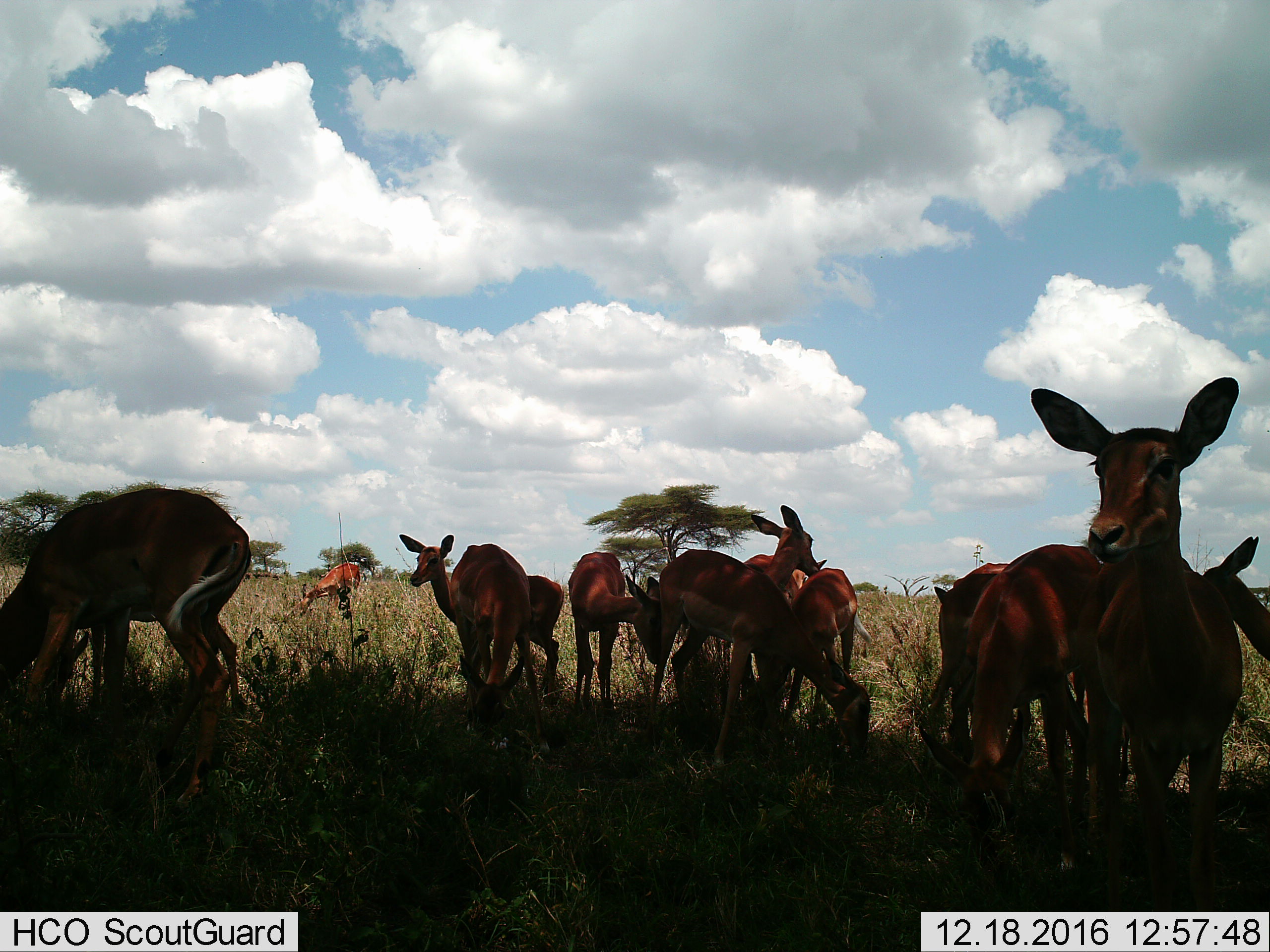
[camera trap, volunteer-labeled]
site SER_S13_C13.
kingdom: Animalia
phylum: Chordata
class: Mammalia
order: Artiodactyla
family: Bovidae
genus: Aepyceros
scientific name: Aepyceros melampus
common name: impala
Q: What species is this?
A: Impala (Aepyceros melampus).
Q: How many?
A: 11-50.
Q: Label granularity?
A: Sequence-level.